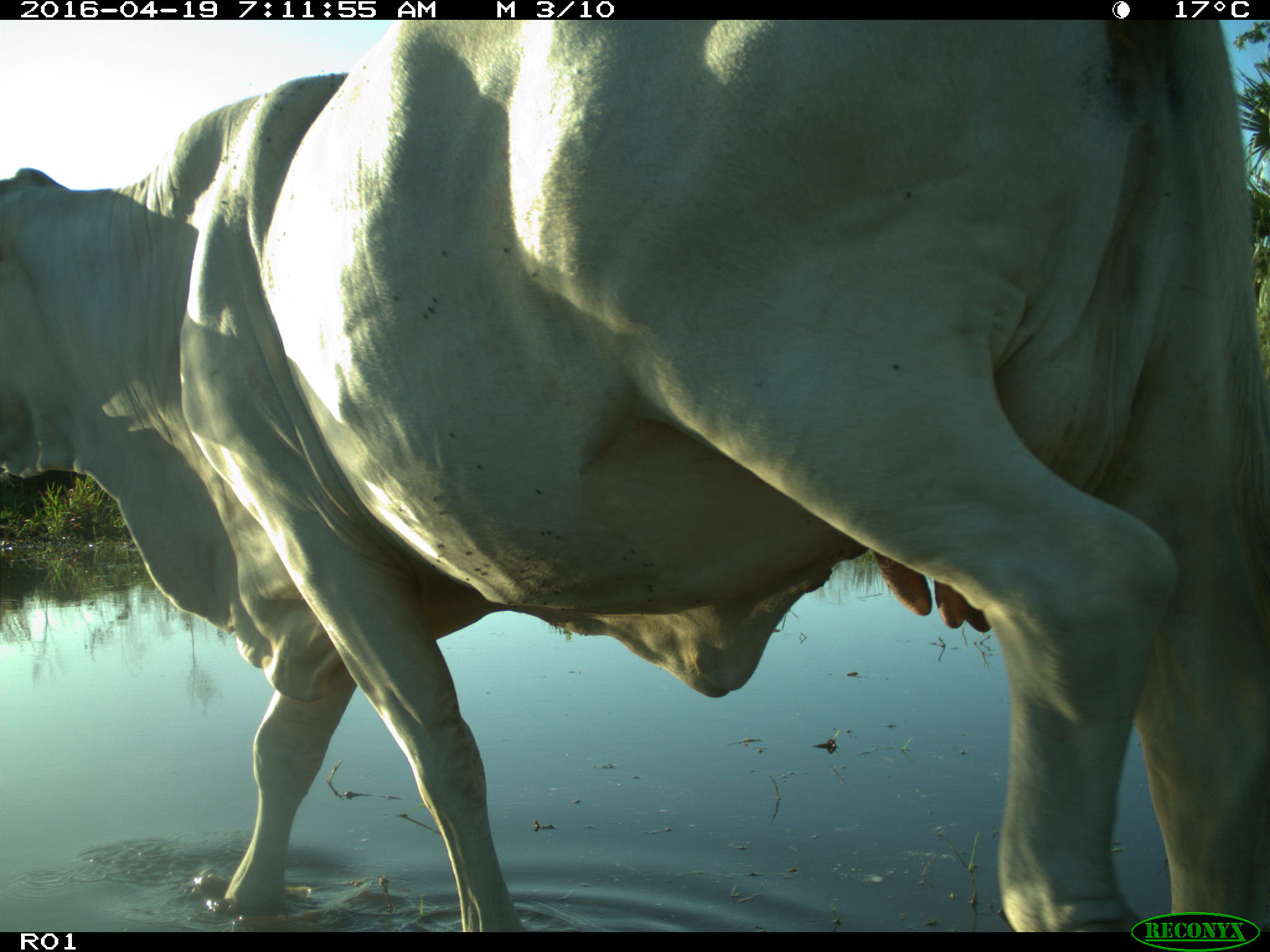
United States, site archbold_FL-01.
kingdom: Animalia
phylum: Chordata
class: Mammalia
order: Artiodactyla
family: Bovidae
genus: Bos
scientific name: Bos taurus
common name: domestic cow